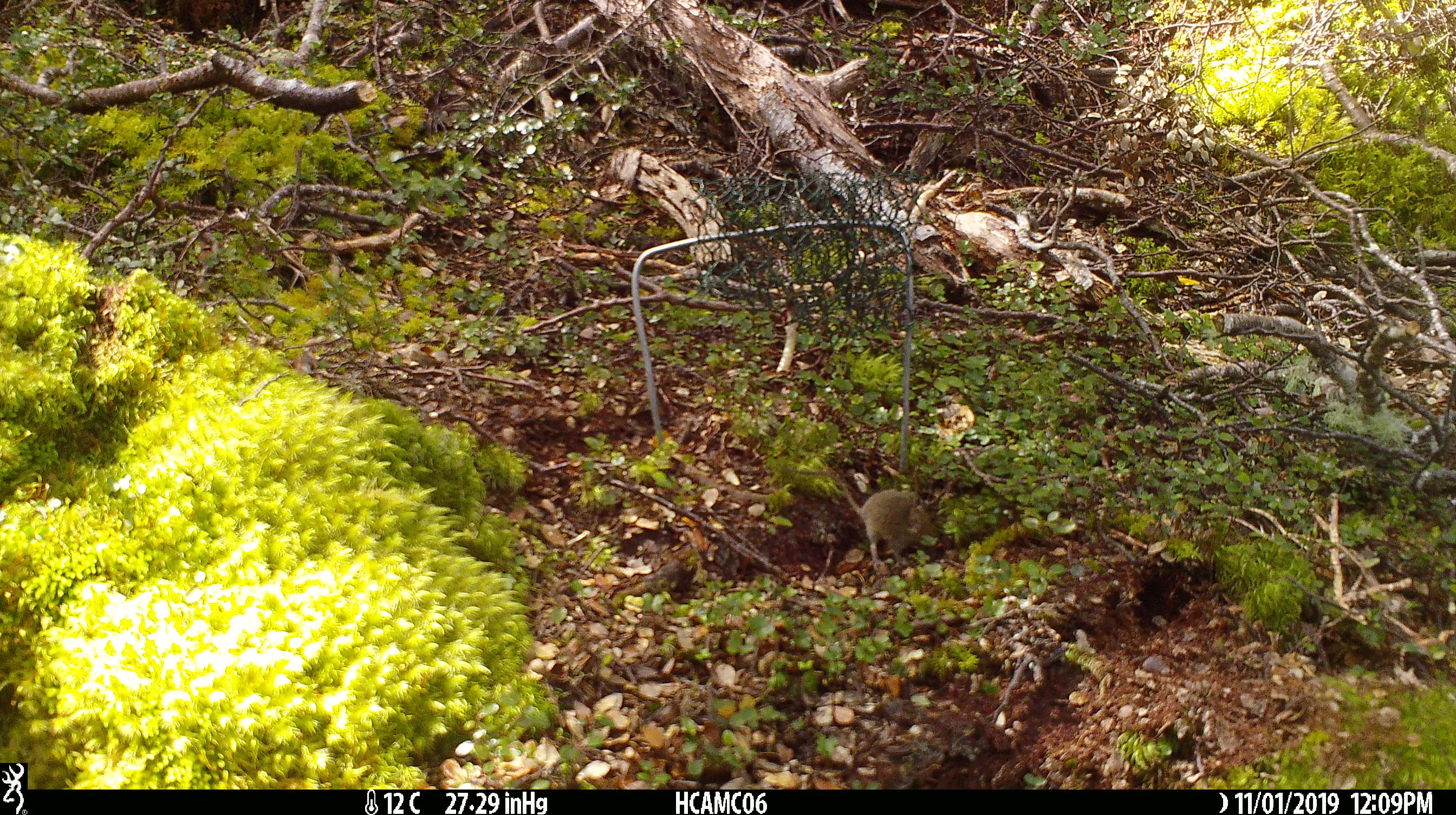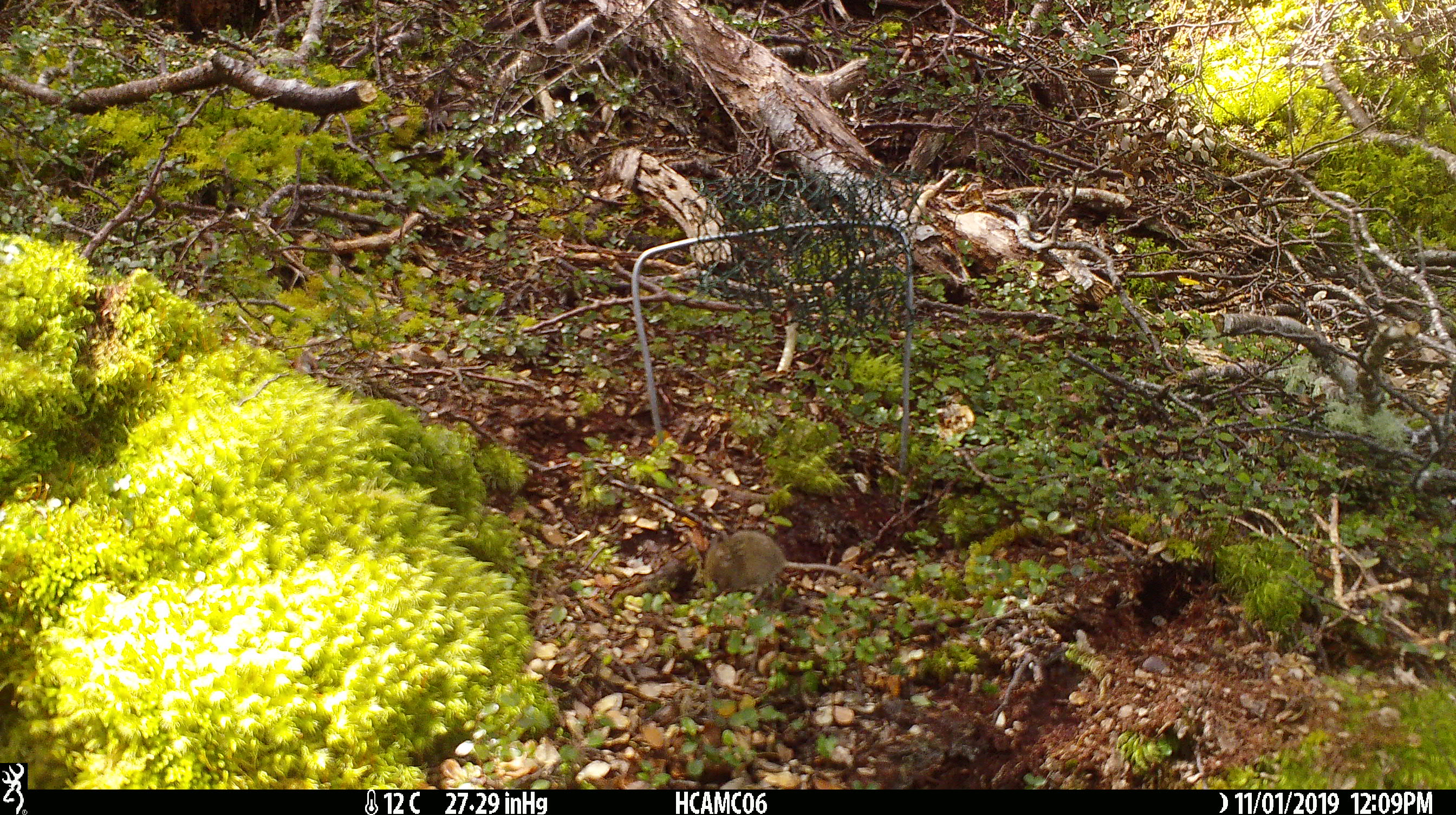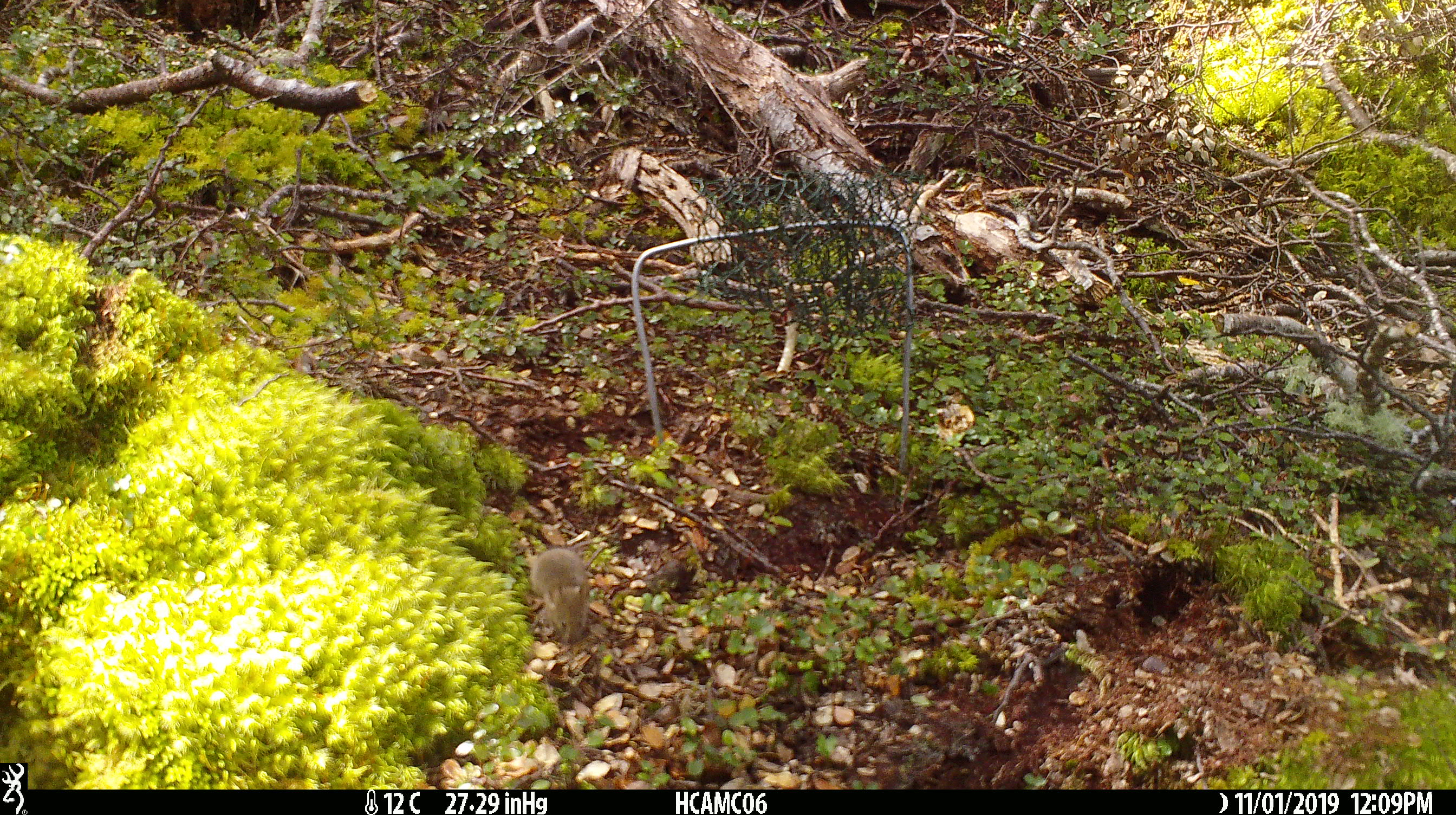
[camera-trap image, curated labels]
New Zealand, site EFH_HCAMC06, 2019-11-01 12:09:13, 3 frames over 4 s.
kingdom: Animalia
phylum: Chordata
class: Mammalia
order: Rodentia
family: Muridae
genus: Mus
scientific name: Mus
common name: mouse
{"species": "mouse (Mus)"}